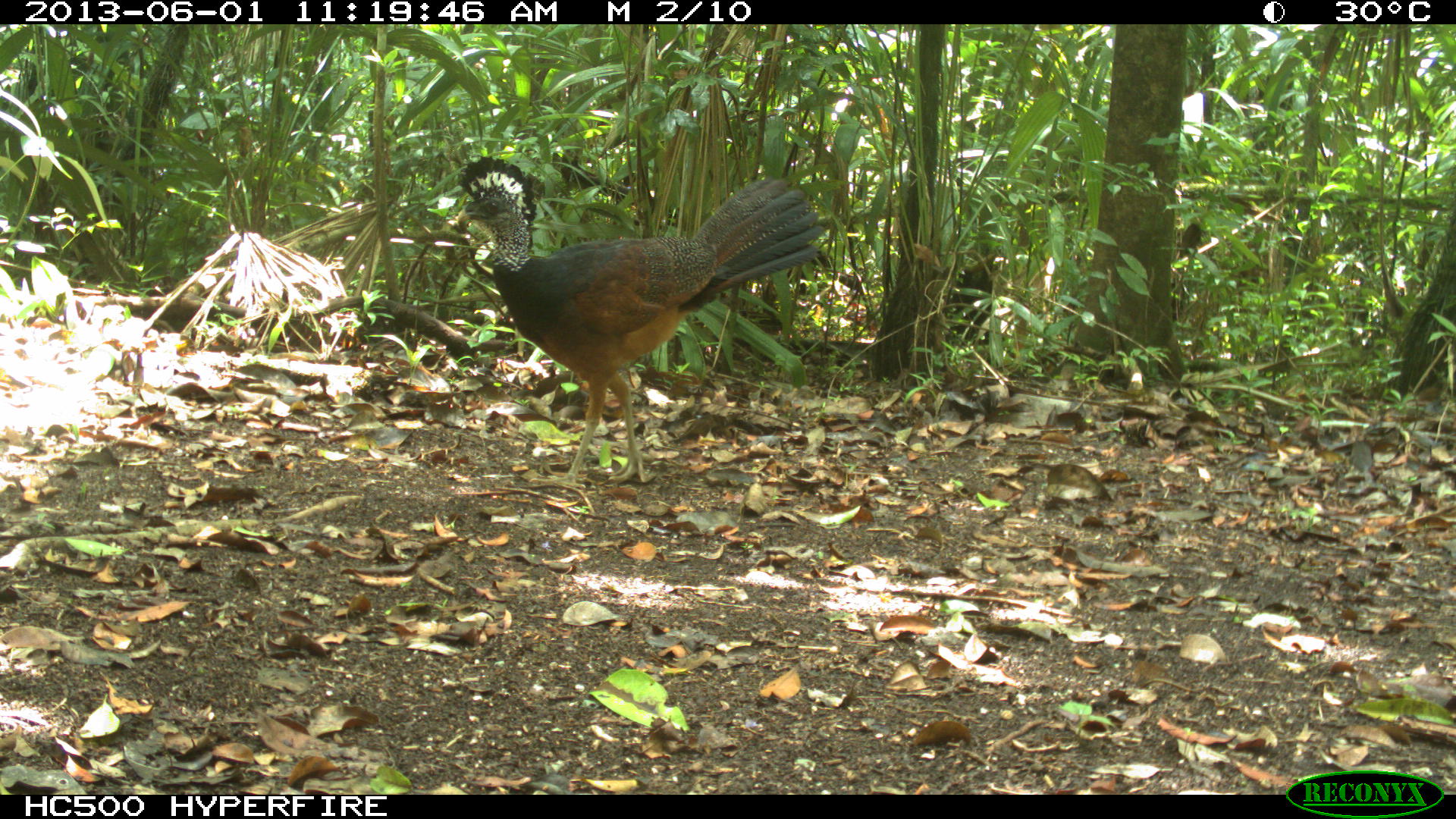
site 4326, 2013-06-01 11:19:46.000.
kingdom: Animalia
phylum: Chordata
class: Aves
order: Galliformes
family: Cracidae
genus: Crax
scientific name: Crax rubra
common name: great curassow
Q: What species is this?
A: Crax rubra (great curassow).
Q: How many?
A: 1.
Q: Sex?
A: Female.